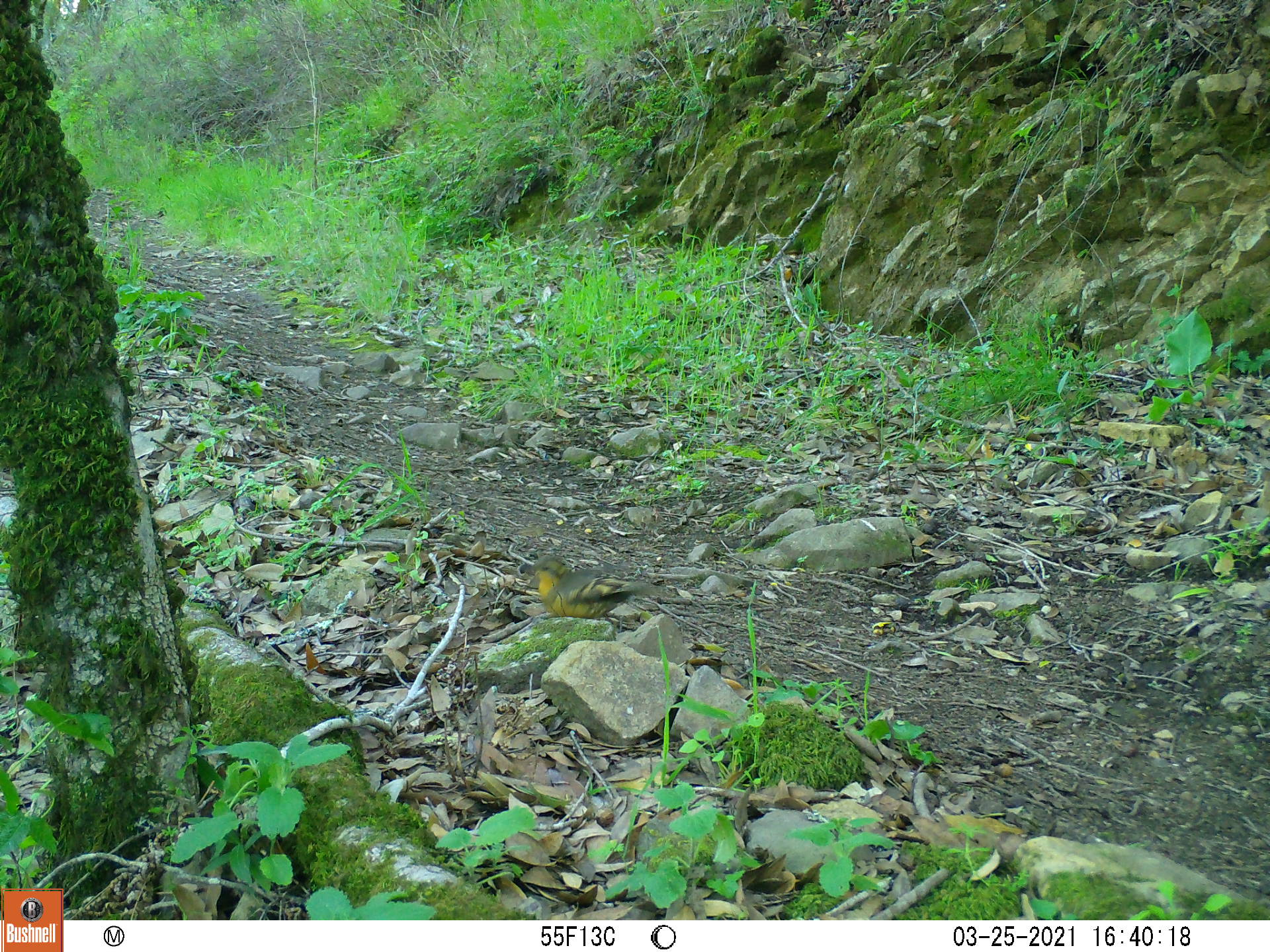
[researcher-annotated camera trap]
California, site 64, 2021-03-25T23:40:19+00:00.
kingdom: Animalia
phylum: Chordata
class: Aves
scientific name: Aves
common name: bird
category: unknown bird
Unknown bird (bird) (Aves).